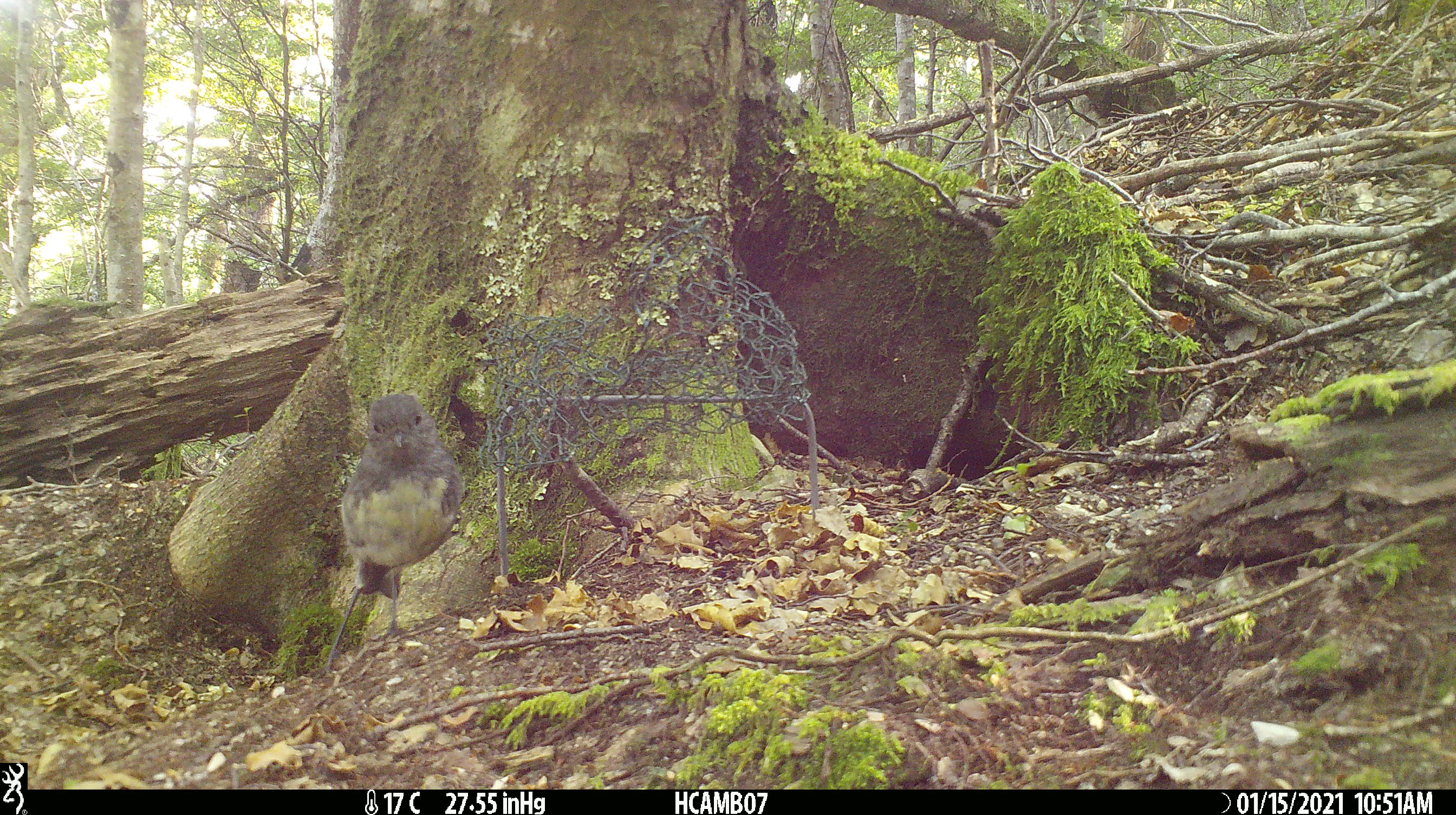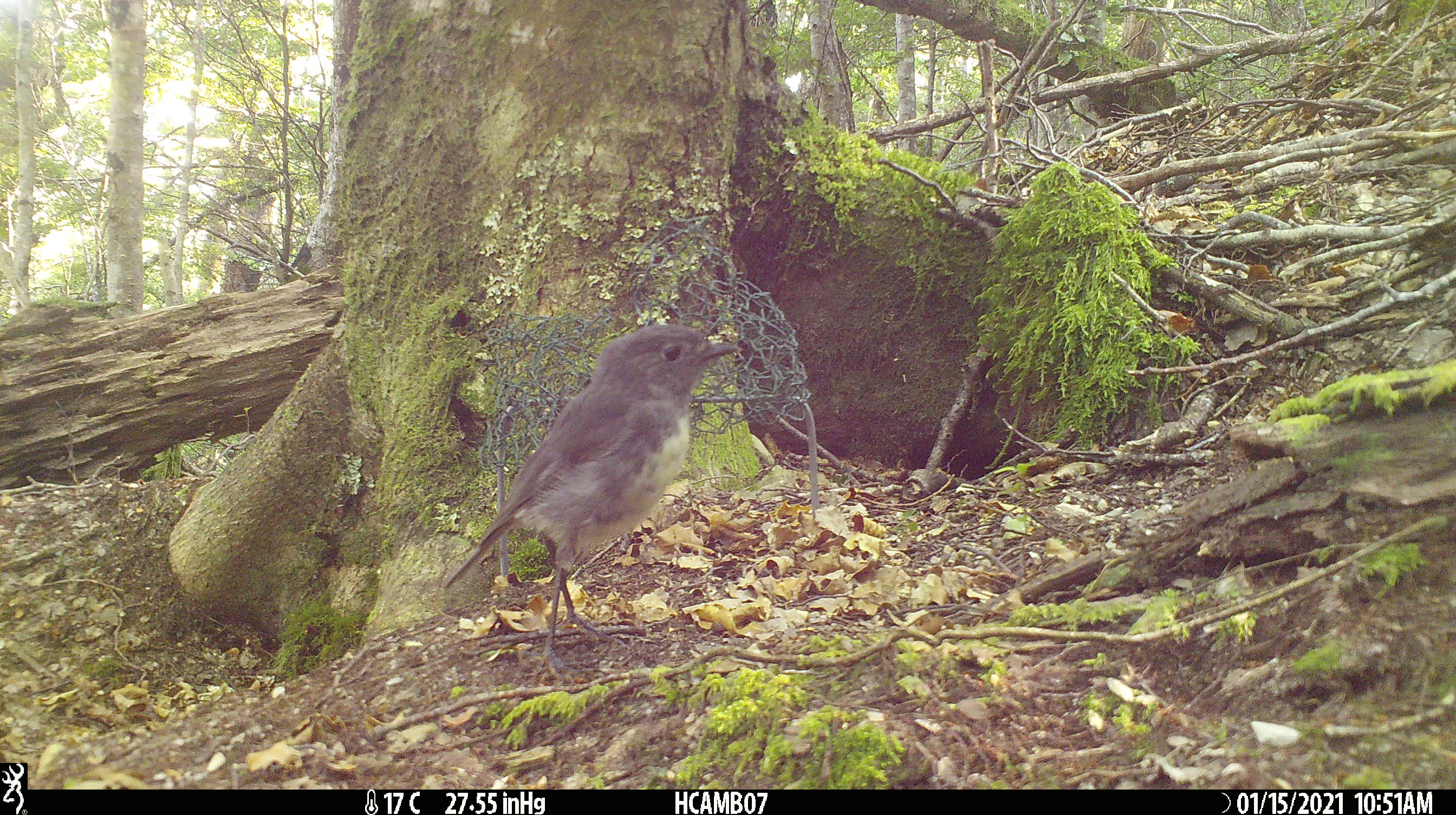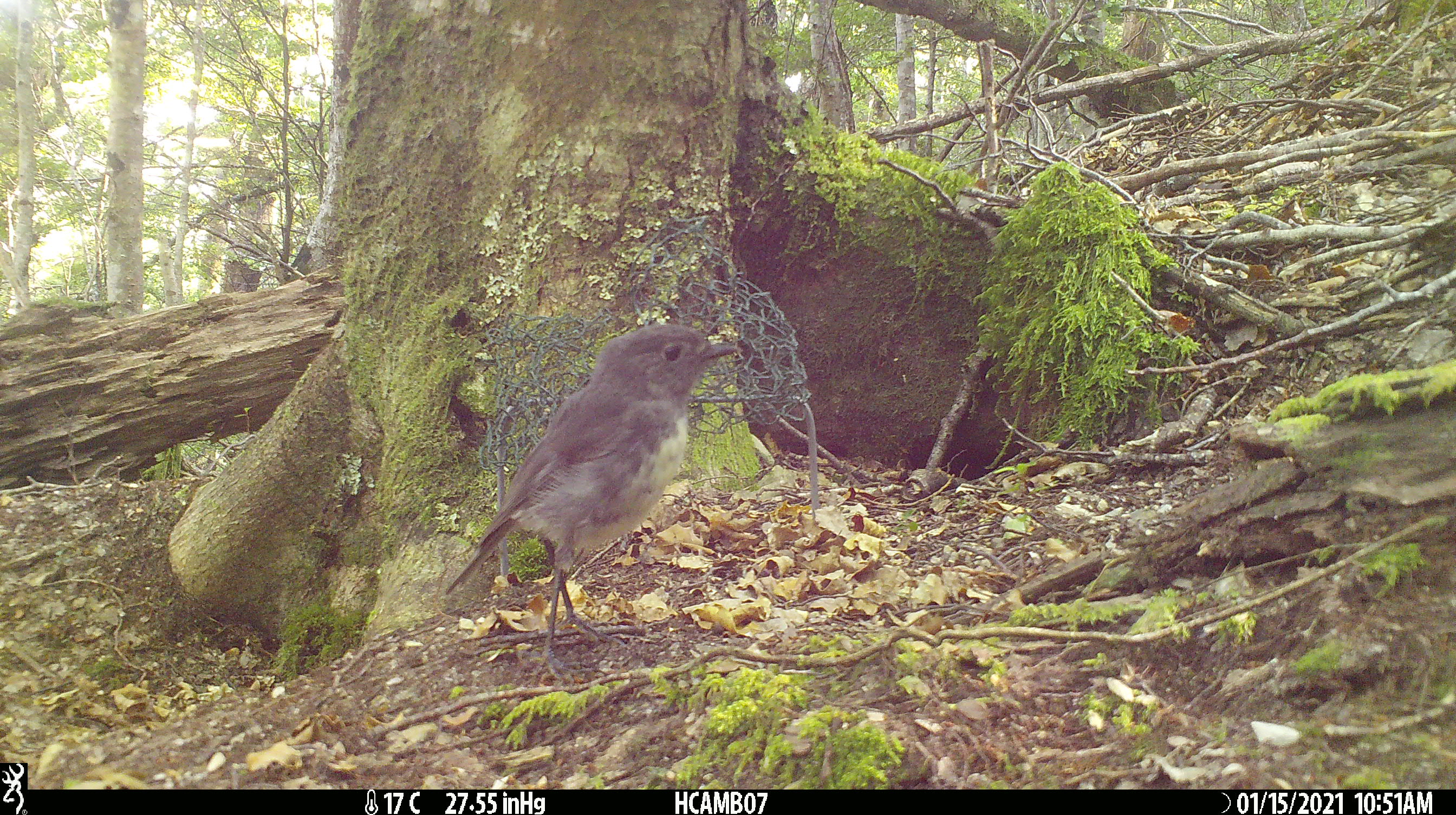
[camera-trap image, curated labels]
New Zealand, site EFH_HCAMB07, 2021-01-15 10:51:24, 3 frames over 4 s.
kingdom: Animalia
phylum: Chordata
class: Aves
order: Passeriformes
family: Petroicidae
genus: Petroica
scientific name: Petroica australis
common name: new zealand robin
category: robin